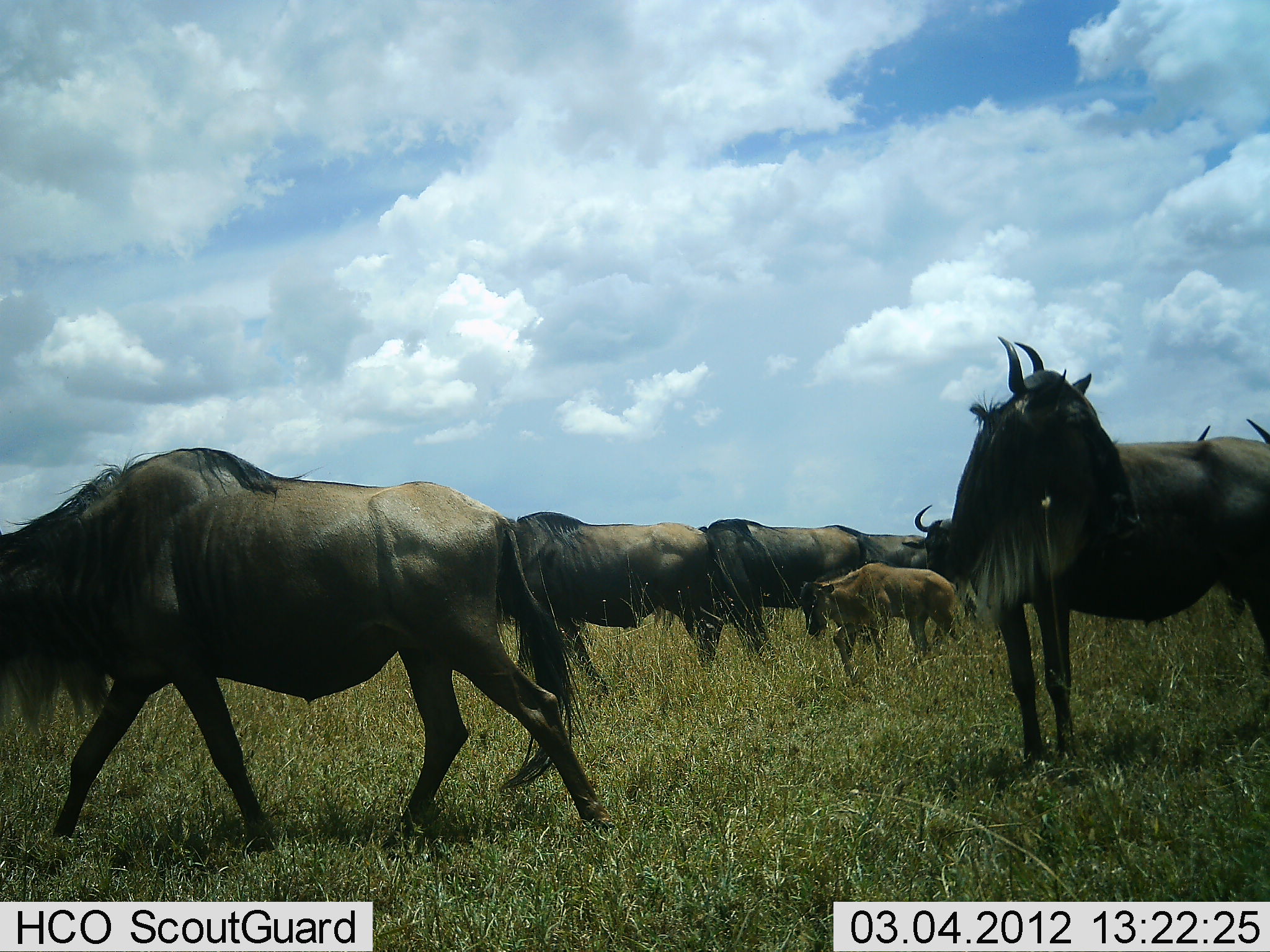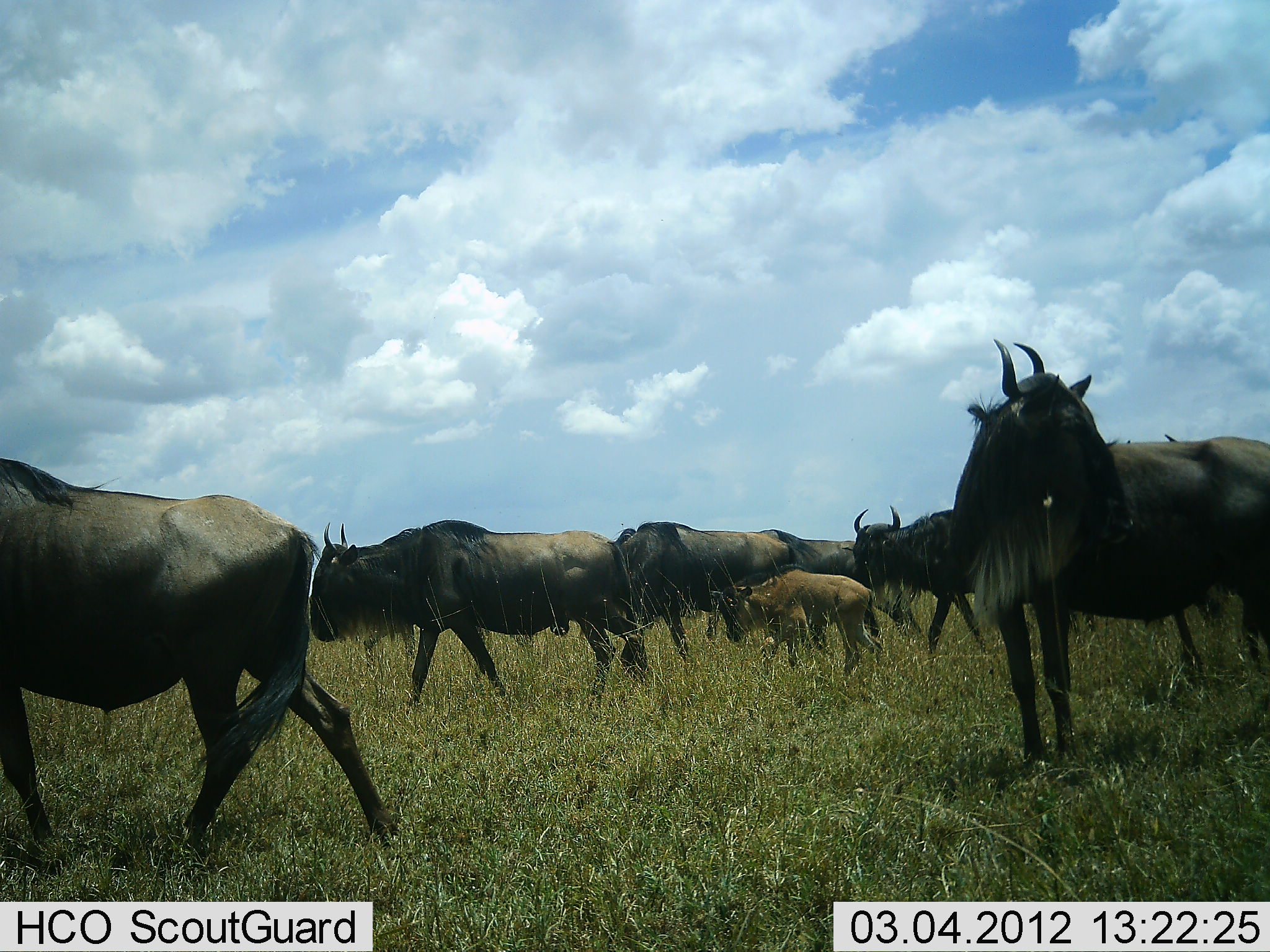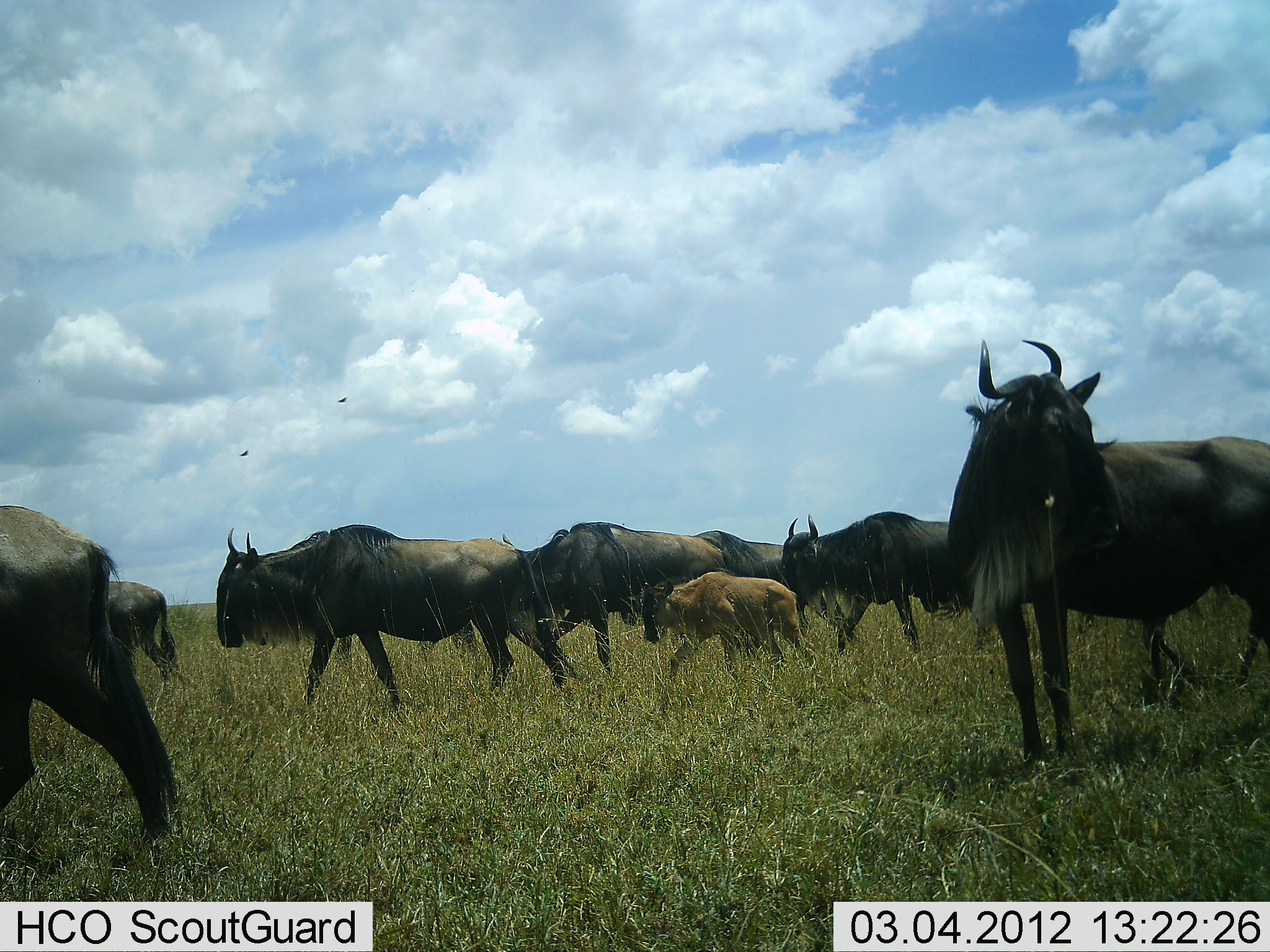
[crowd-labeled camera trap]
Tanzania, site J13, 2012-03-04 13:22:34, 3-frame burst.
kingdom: Animalia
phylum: Chordata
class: Mammalia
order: Artiodactyla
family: Bovidae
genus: Connochaetes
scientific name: Connochaetes taurinus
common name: blue wildebeest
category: wildebeest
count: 8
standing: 21%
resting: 0%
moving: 93%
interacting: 0%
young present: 71%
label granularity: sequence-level